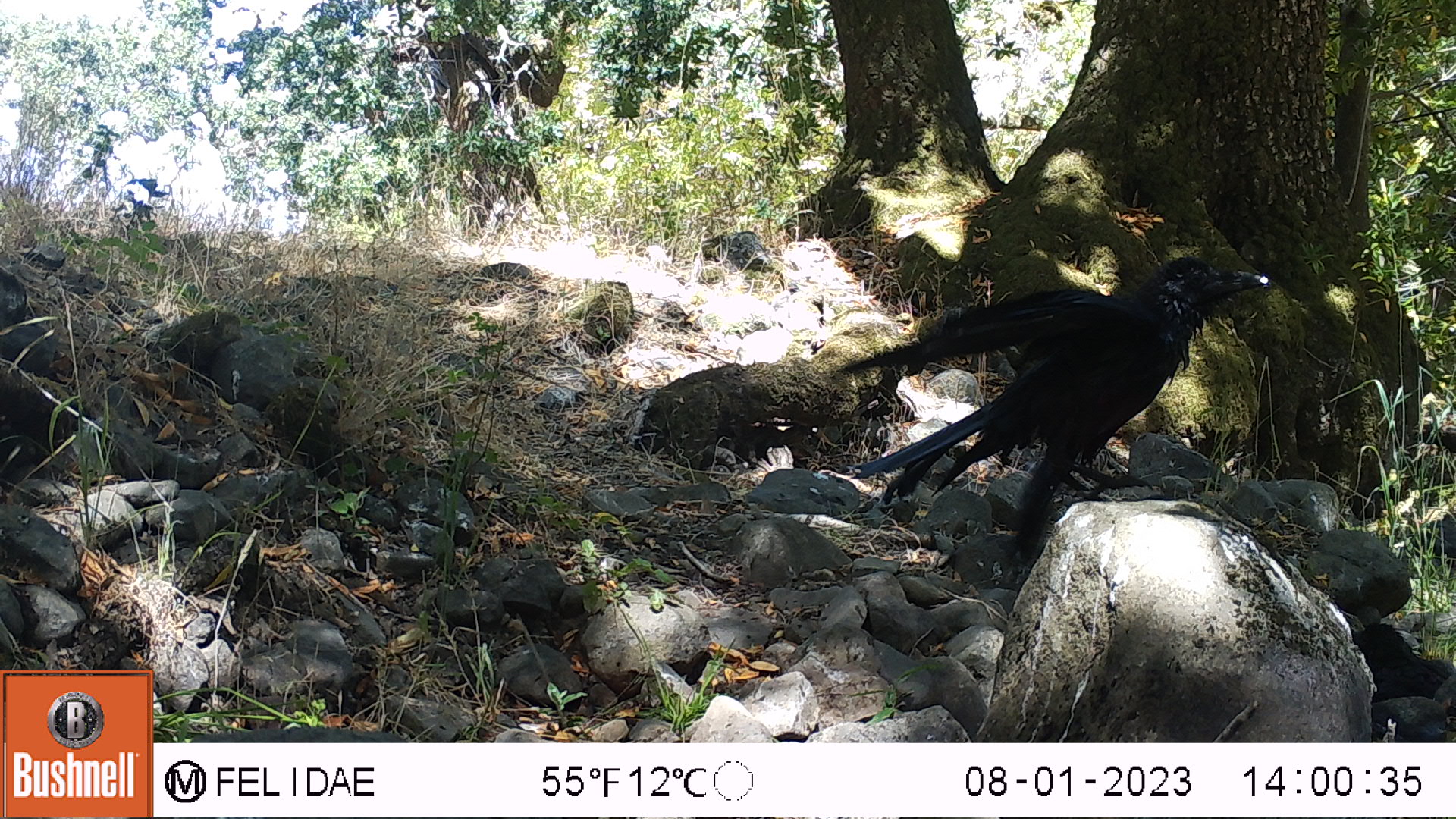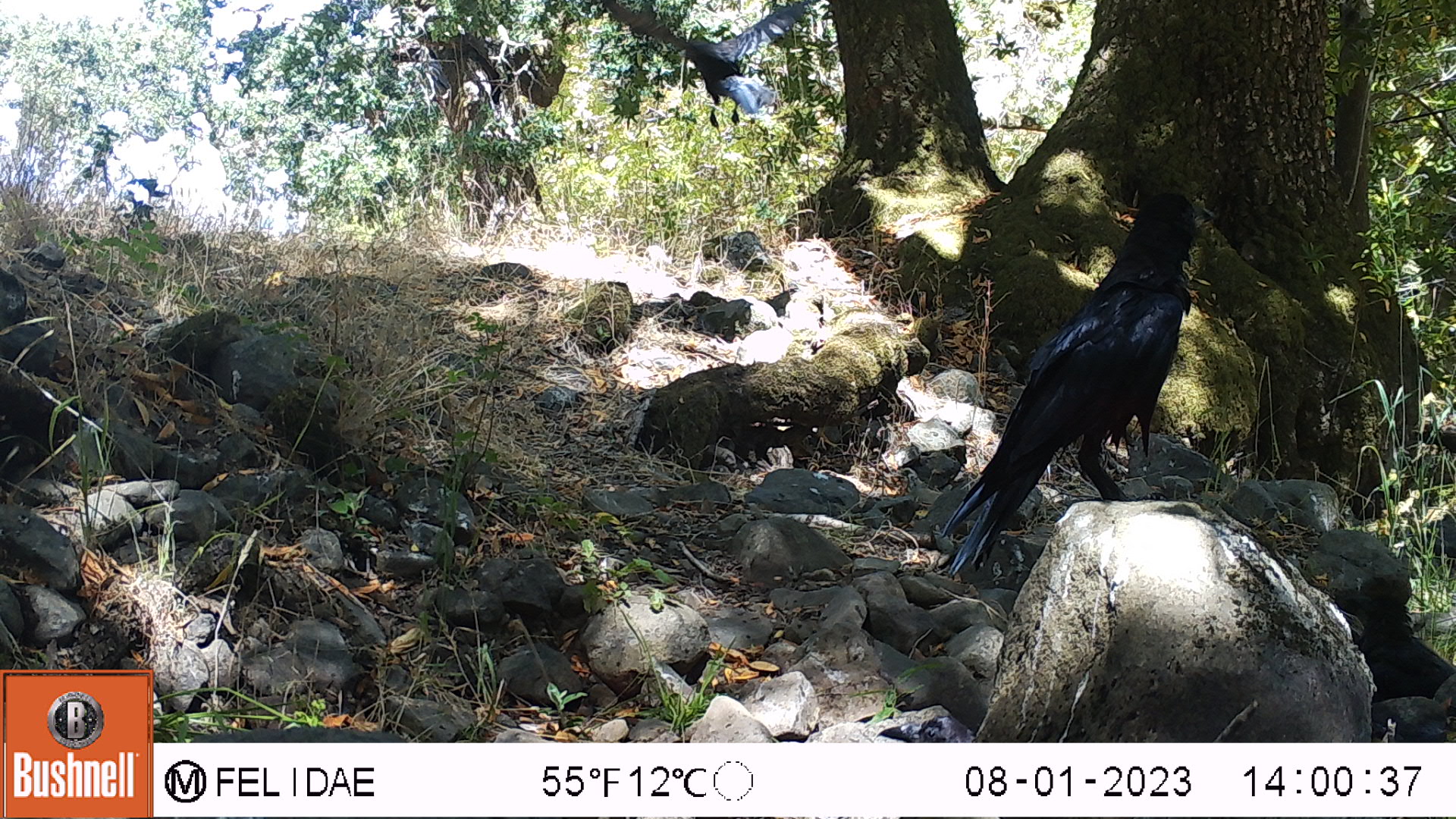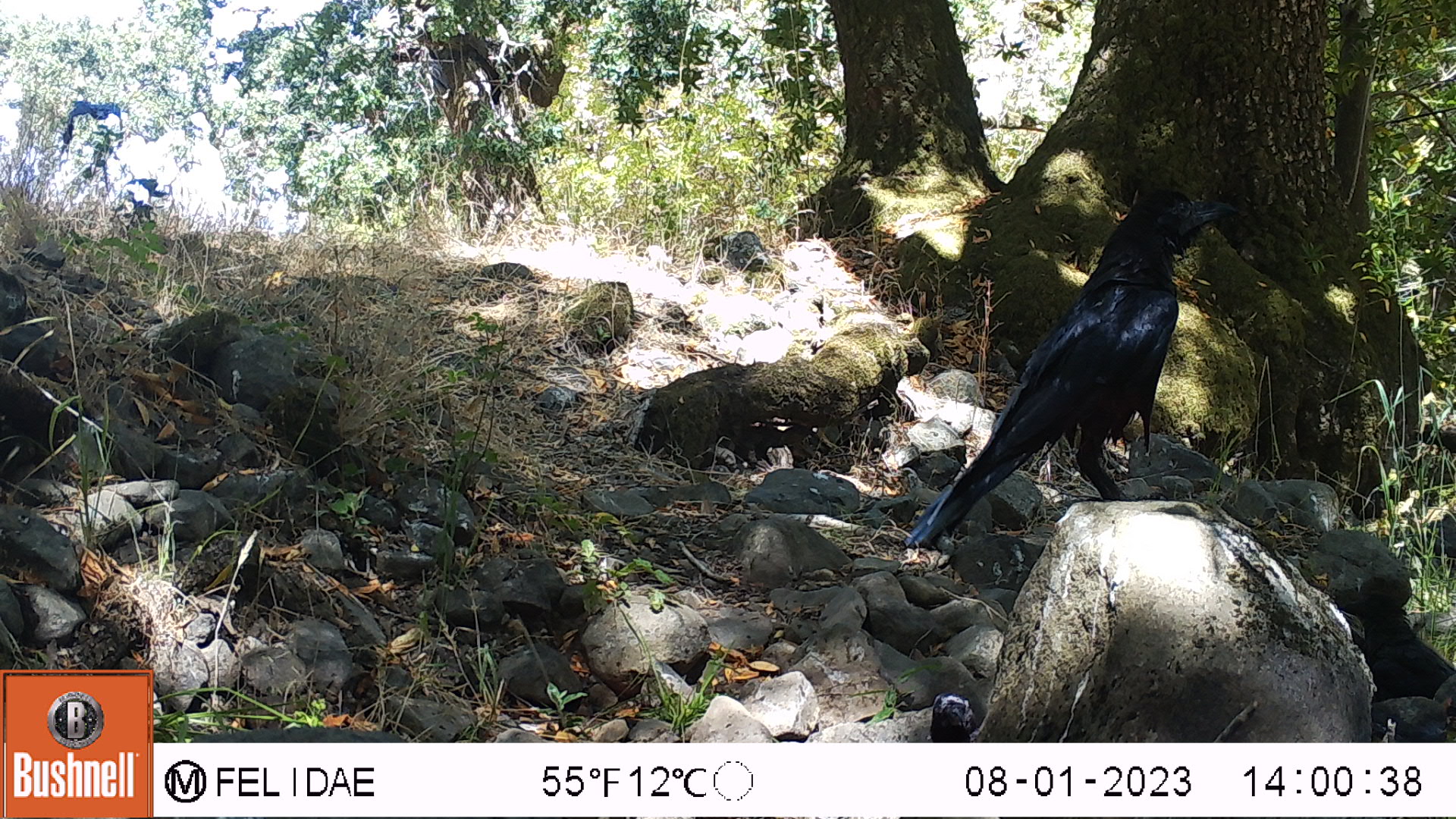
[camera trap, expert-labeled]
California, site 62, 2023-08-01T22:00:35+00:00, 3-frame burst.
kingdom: Animalia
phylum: Chordata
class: Aves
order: Passeriformes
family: Corvidae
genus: Corvus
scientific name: Corvus brachyrhynchos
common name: american crow